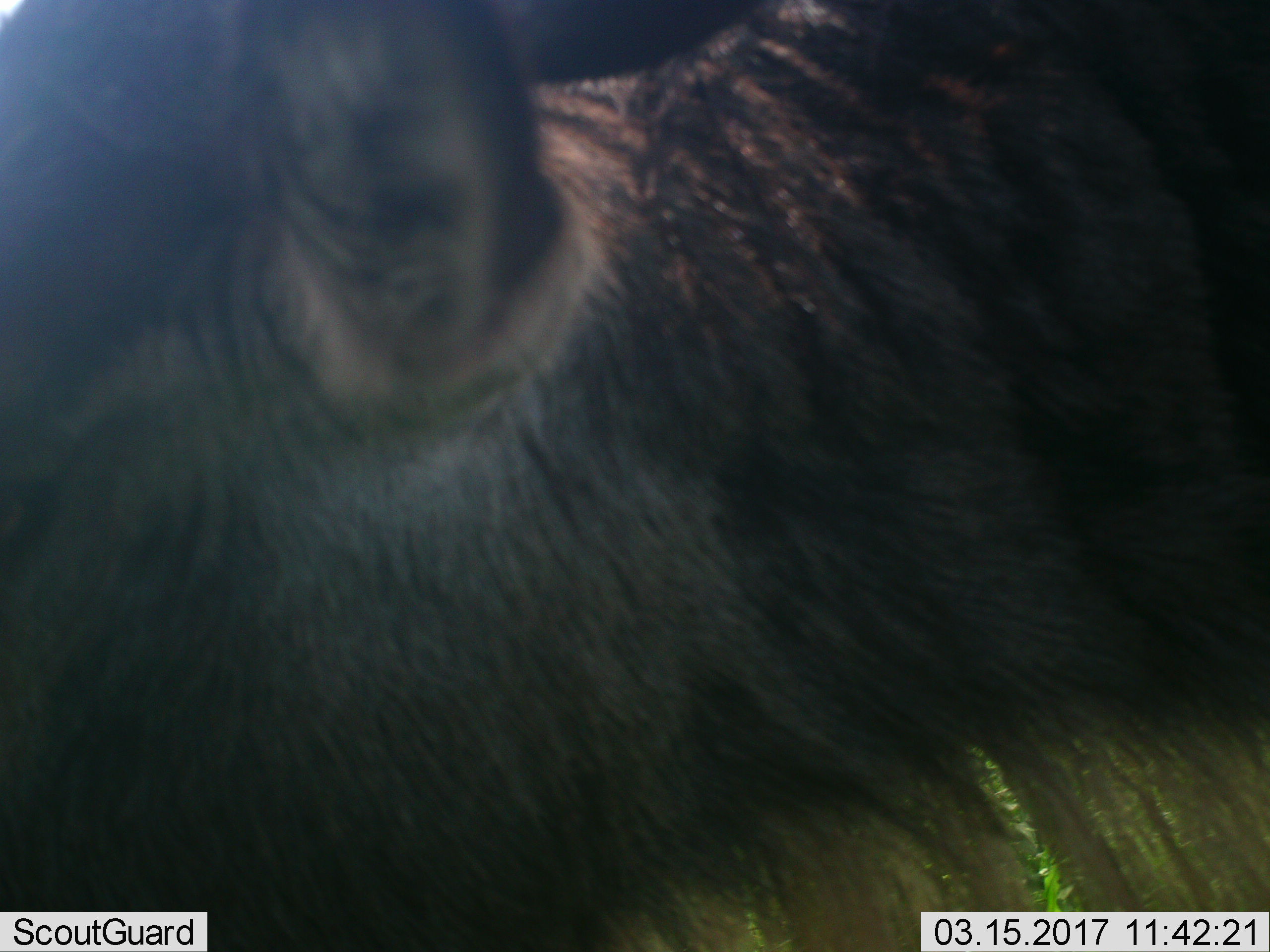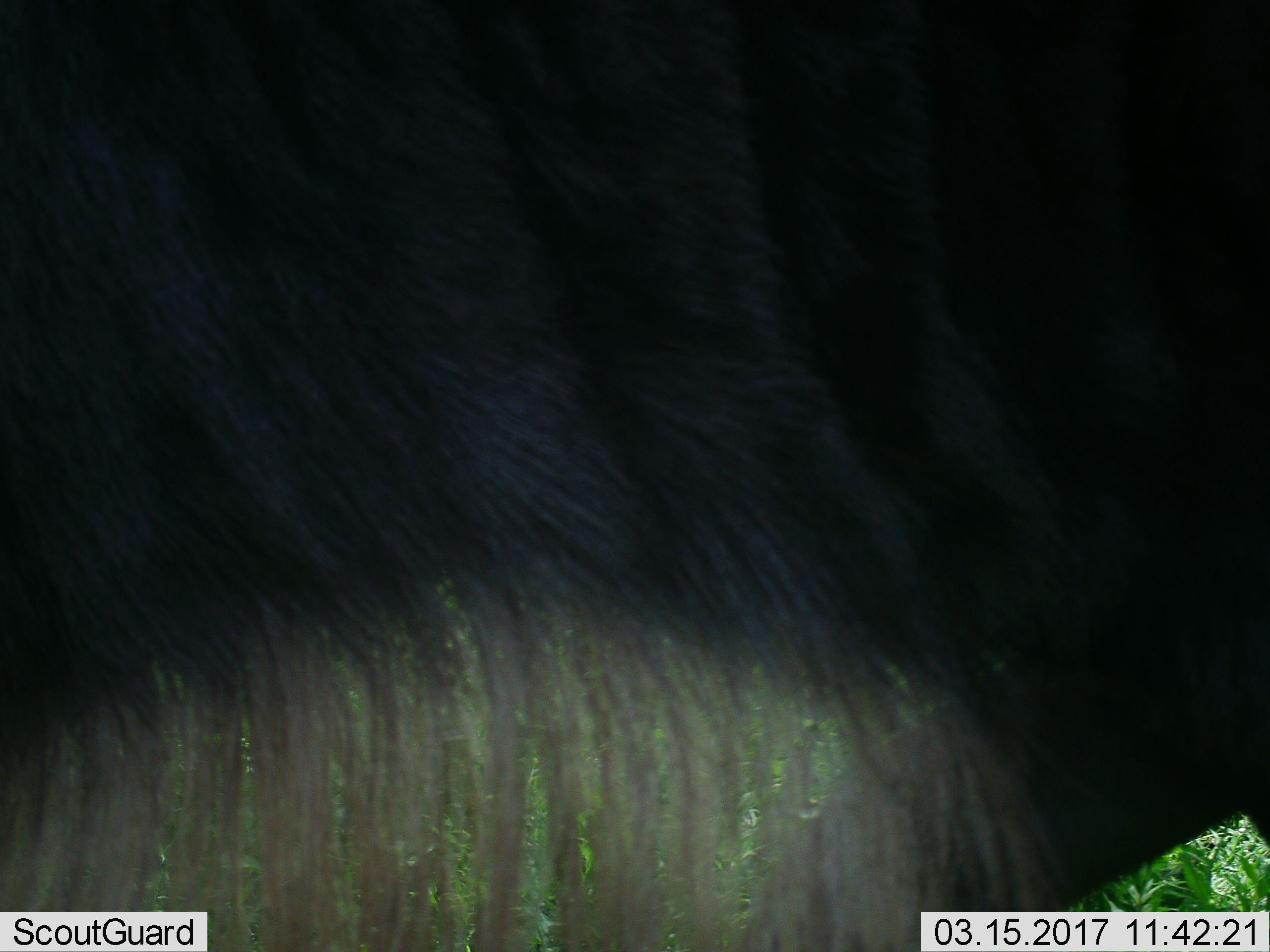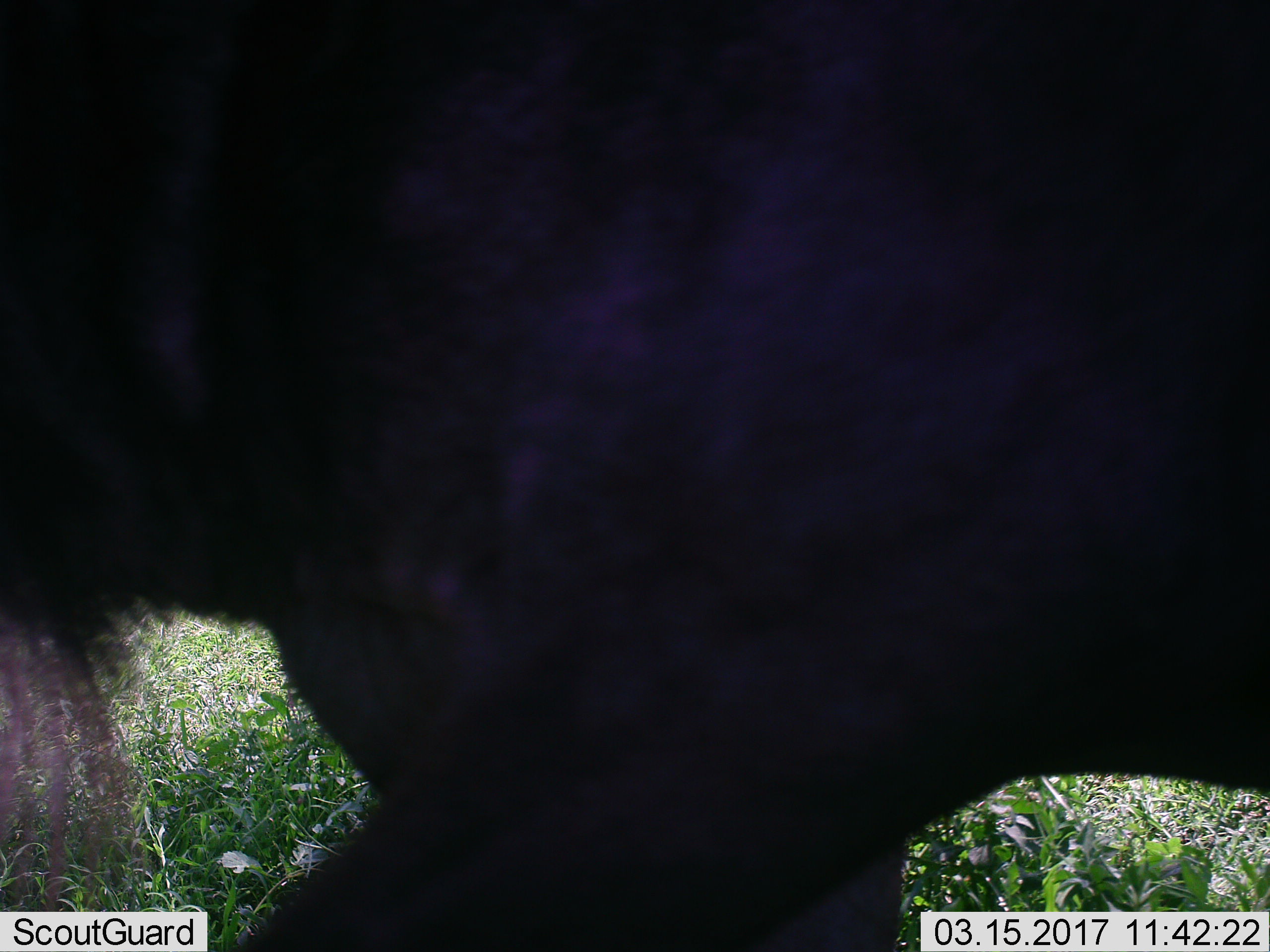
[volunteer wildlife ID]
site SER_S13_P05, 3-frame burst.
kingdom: Animalia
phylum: Chordata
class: Mammalia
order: Artiodactyla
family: Bovidae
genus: Connochaetes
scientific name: Connochaetes taurinus taurinus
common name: blue wildebeest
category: wildebeestblue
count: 1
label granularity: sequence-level